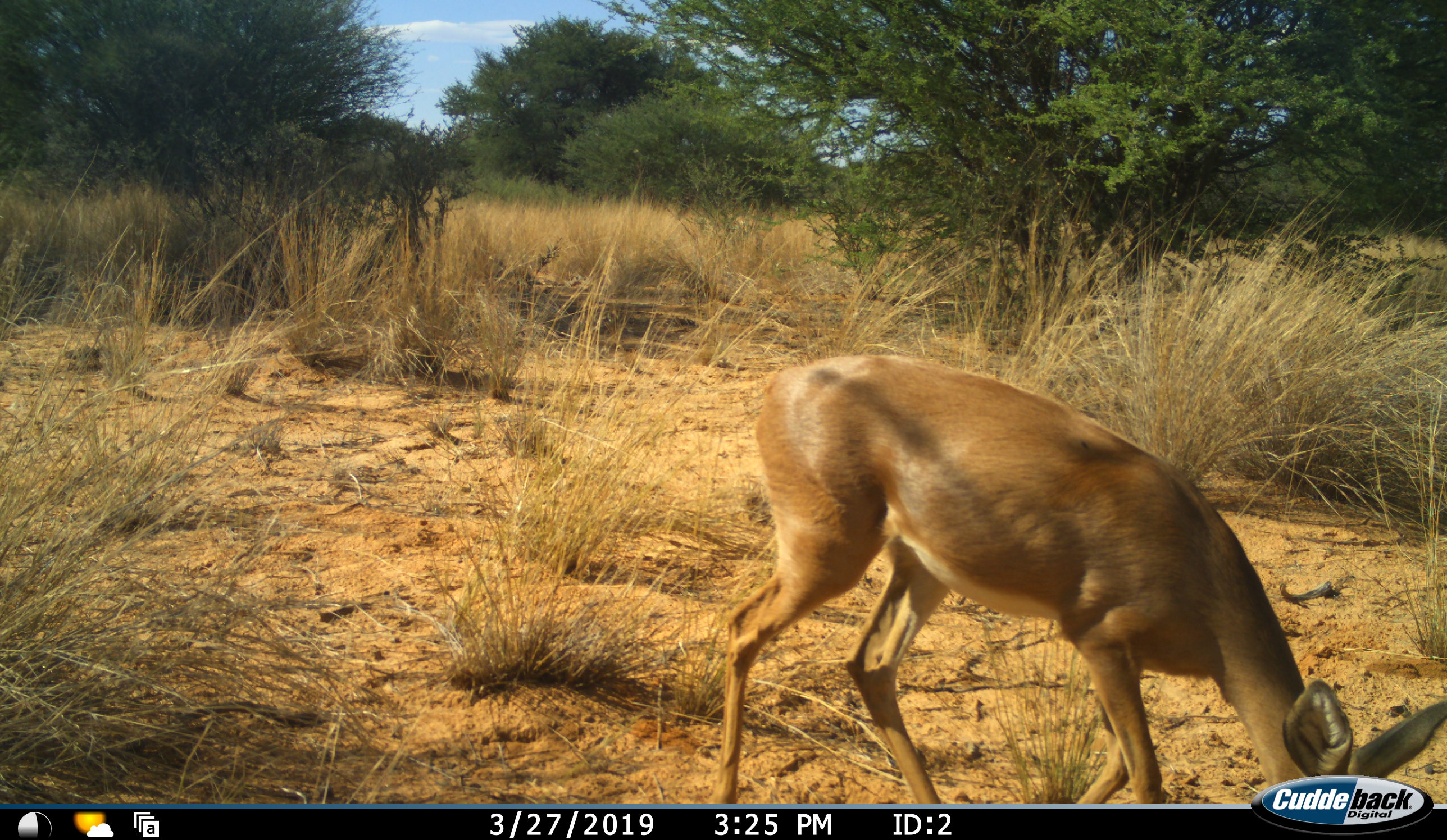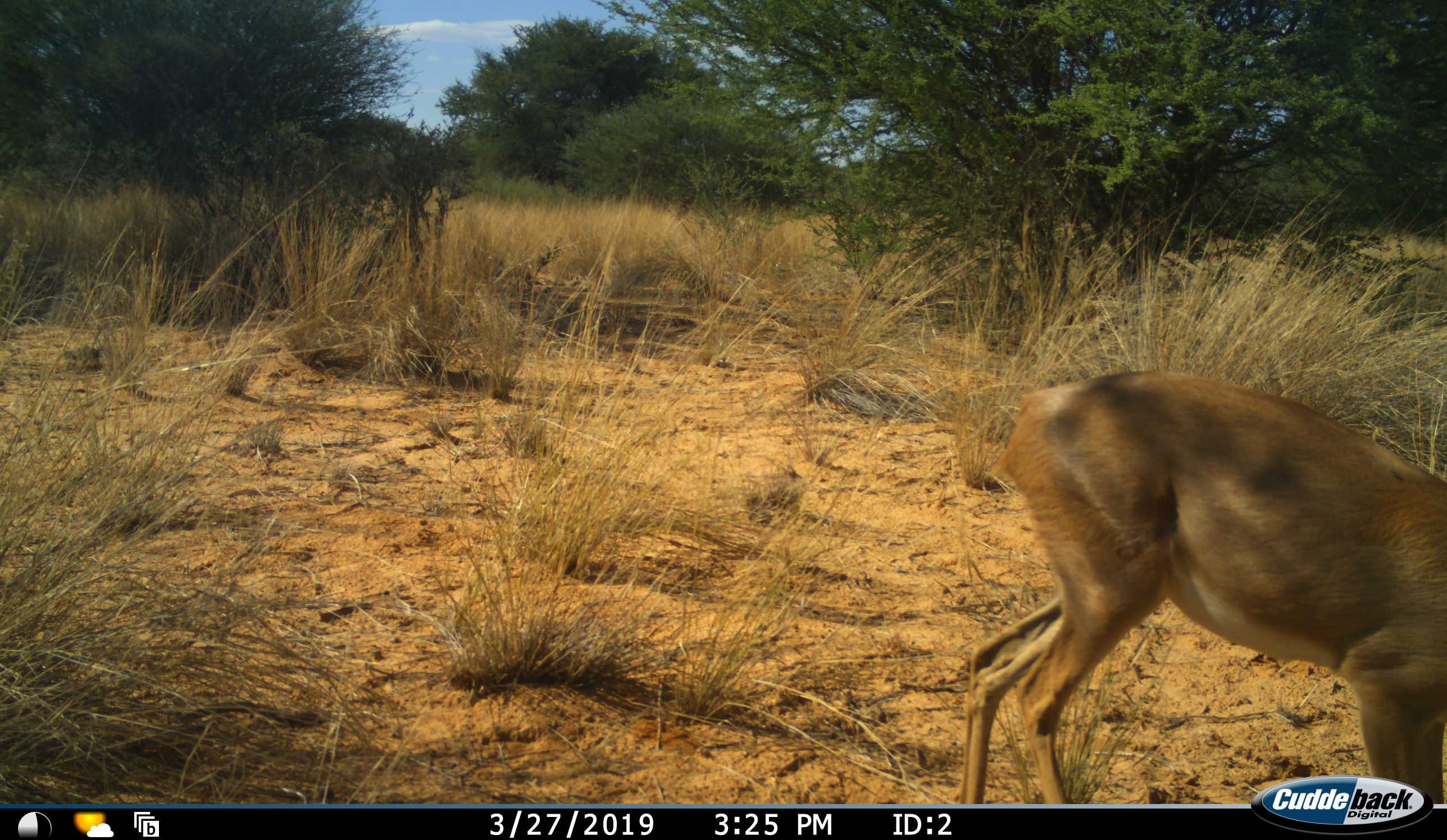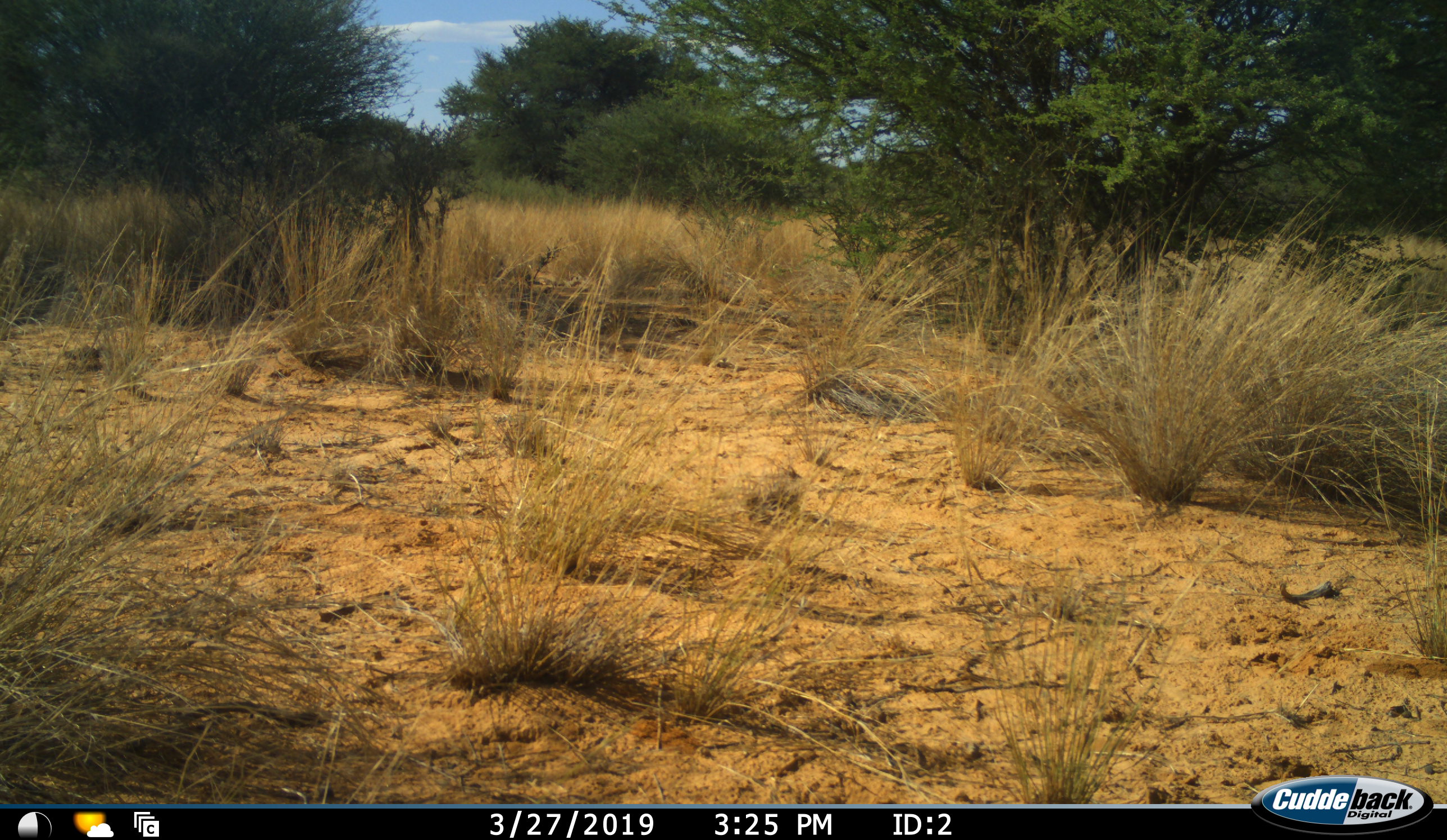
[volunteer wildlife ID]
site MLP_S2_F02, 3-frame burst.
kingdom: Animalia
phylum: Chordata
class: Mammalia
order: Artiodactyla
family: Bovidae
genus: Raphicerus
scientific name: Raphicerus campestris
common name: steenbok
Steenbok (Raphicerus campestris), count 1. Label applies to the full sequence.